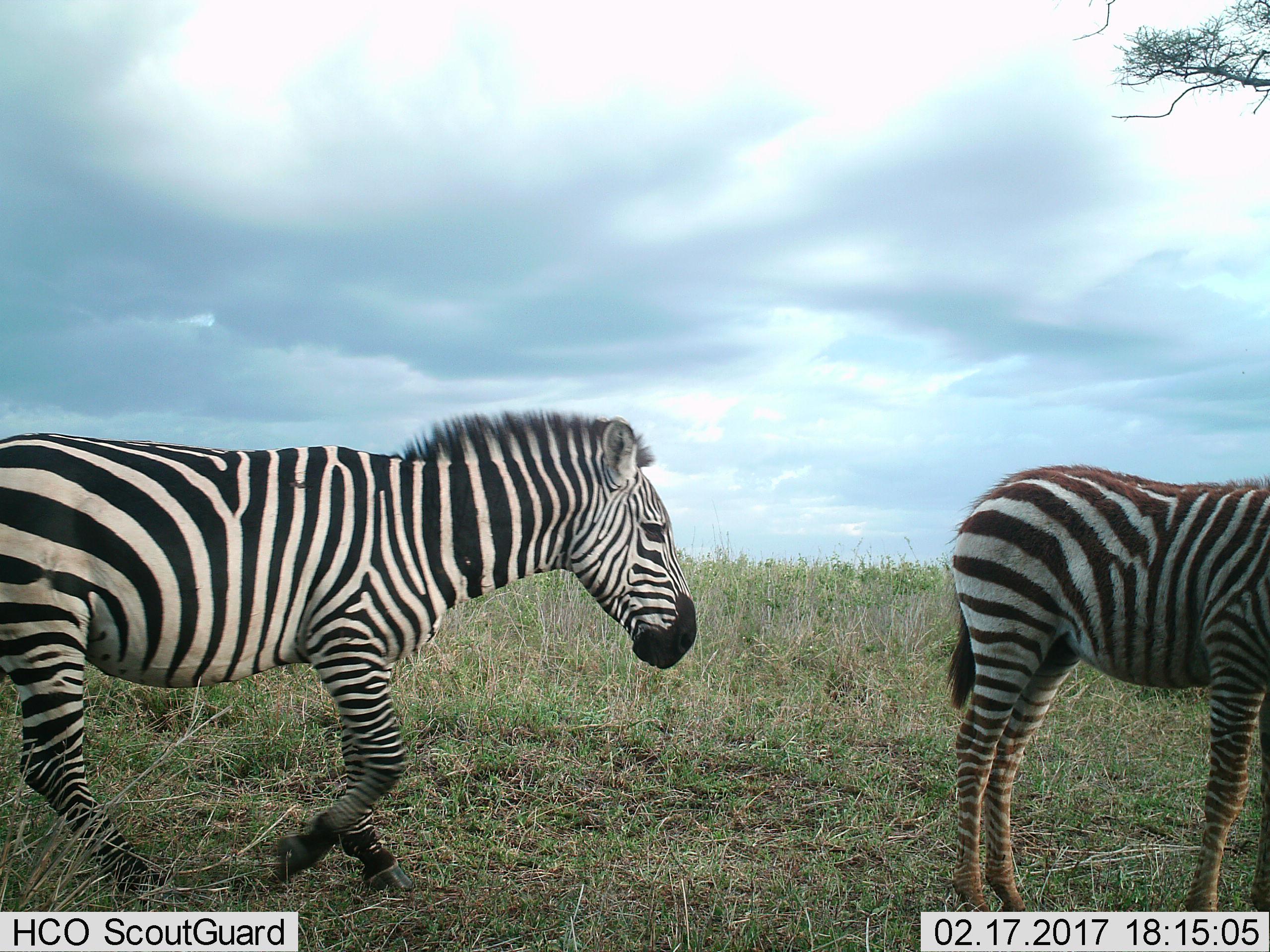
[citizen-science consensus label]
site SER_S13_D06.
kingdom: Animalia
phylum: Chordata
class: Mammalia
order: Perissodactyla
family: Equidae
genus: Equus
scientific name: Equus quagga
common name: plains zebra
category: zebraplains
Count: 2.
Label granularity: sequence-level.